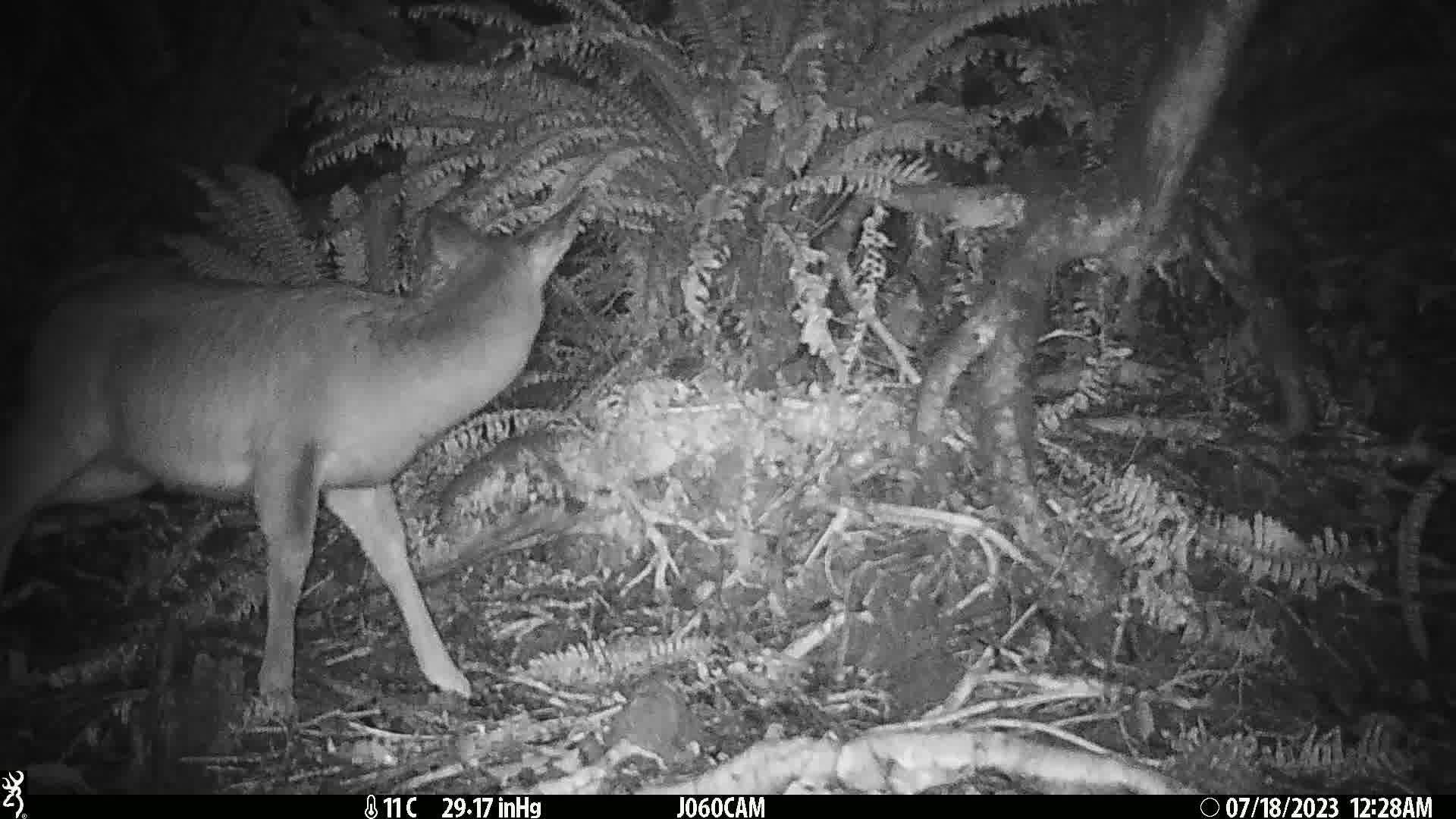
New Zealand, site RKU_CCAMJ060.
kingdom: Animalia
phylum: Chordata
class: Mammalia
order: Artiodactyla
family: Cervidae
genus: Odocoileus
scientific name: Odocoileus virginianus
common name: white-tailed deer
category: white tailed deer